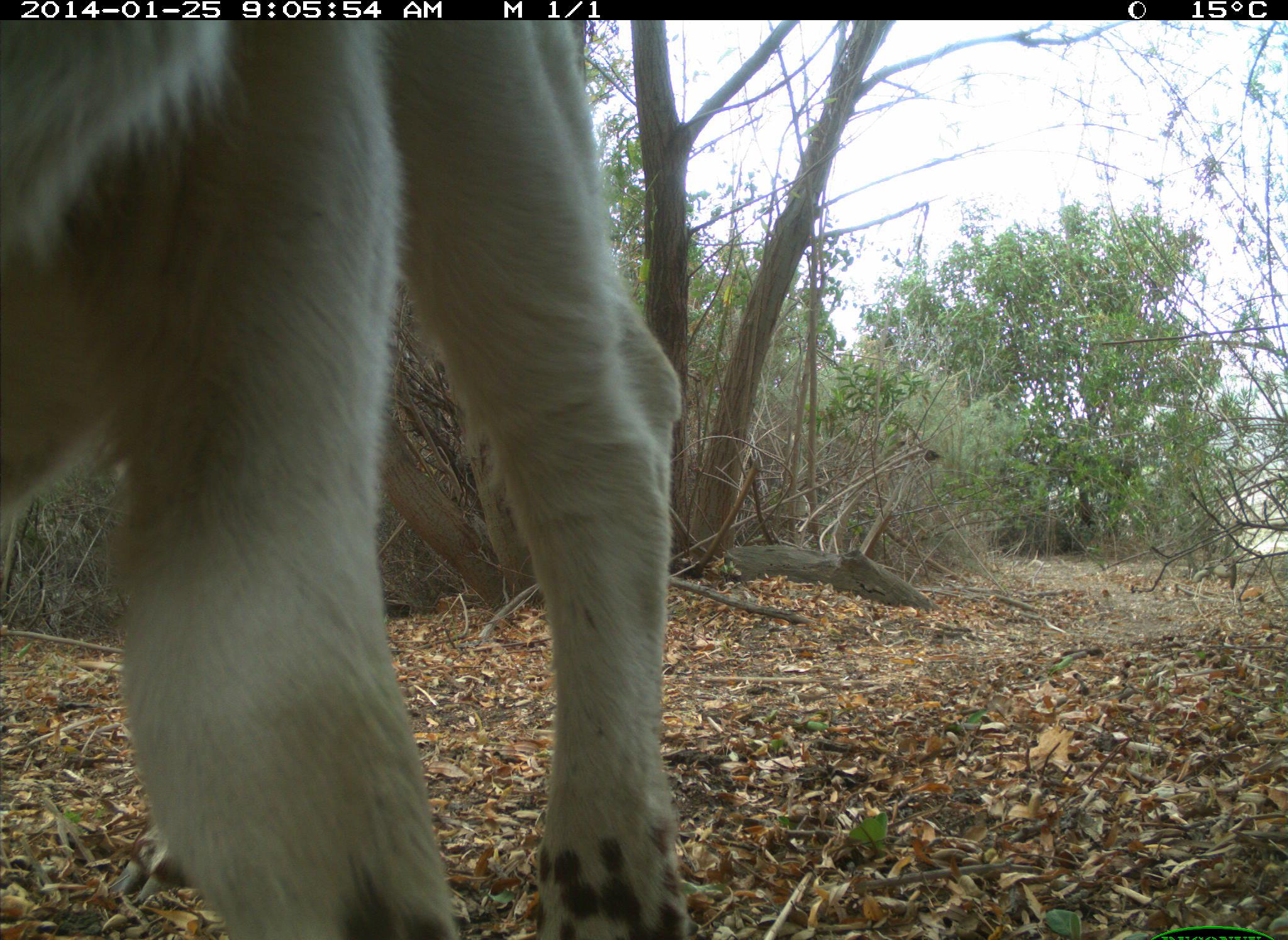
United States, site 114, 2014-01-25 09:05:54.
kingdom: Animalia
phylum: Chordata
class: Mammalia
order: Artiodactyla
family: Bovidae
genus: Bos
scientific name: Bos taurus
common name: cow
Cow (Bos taurus).